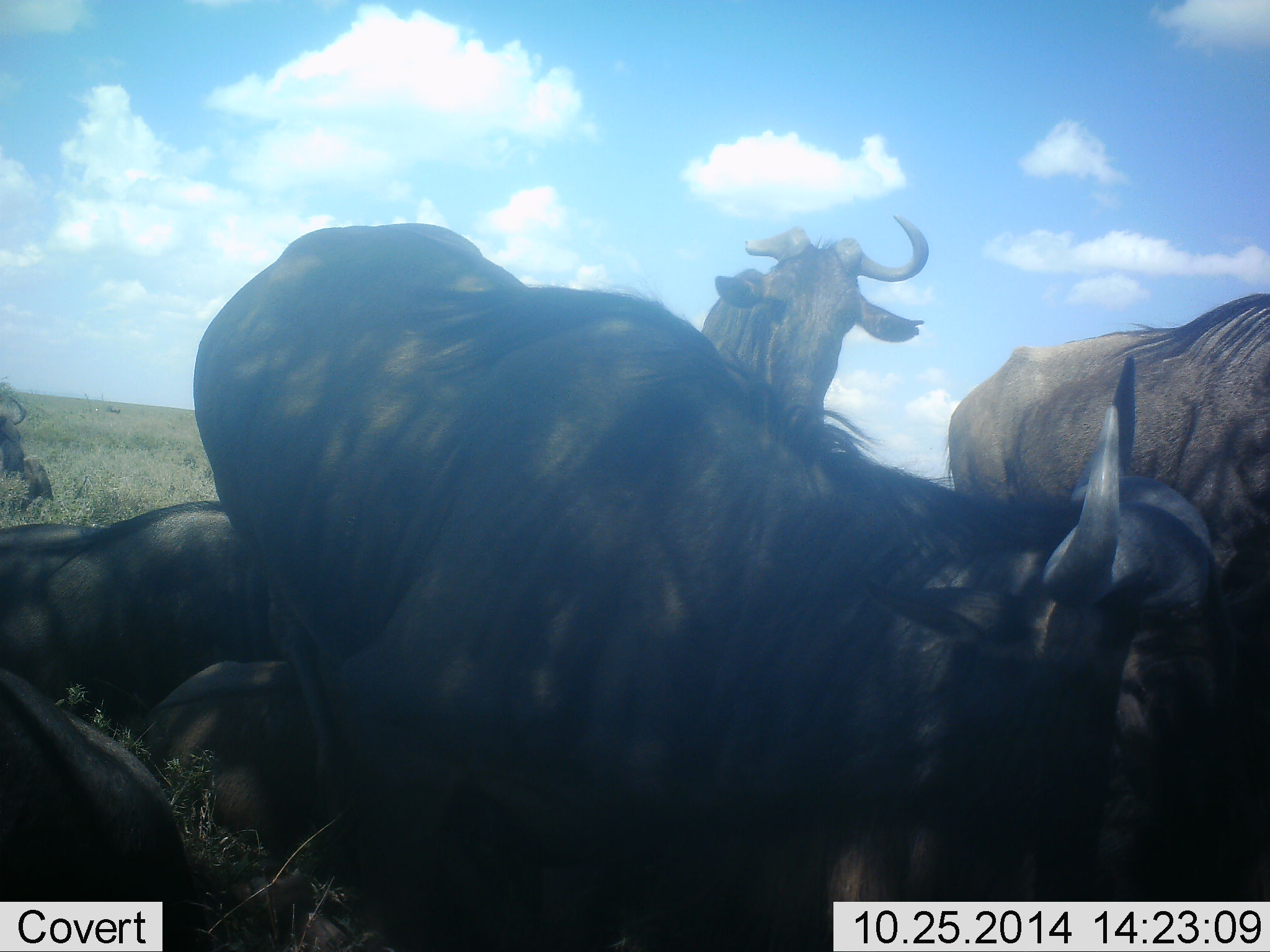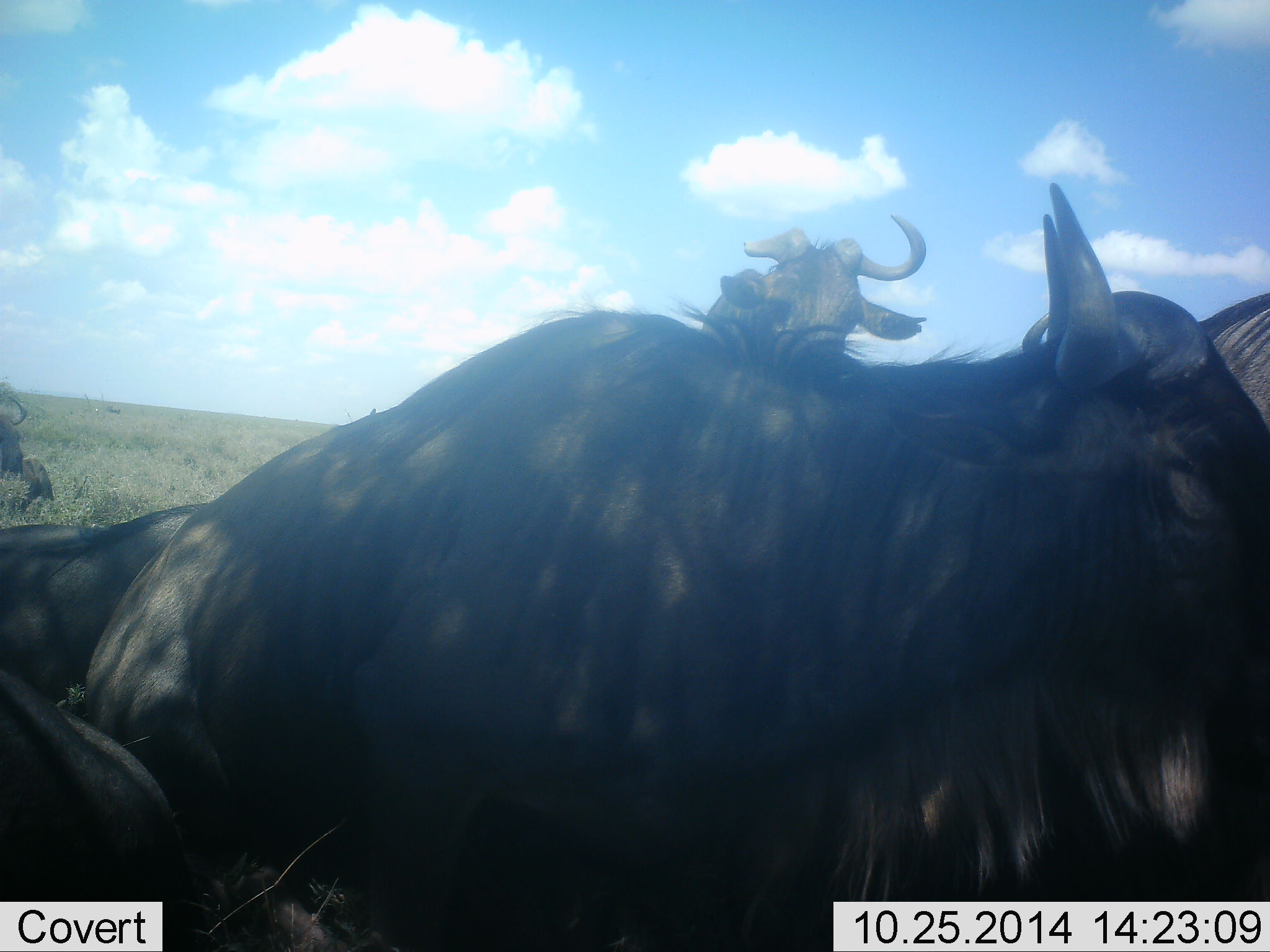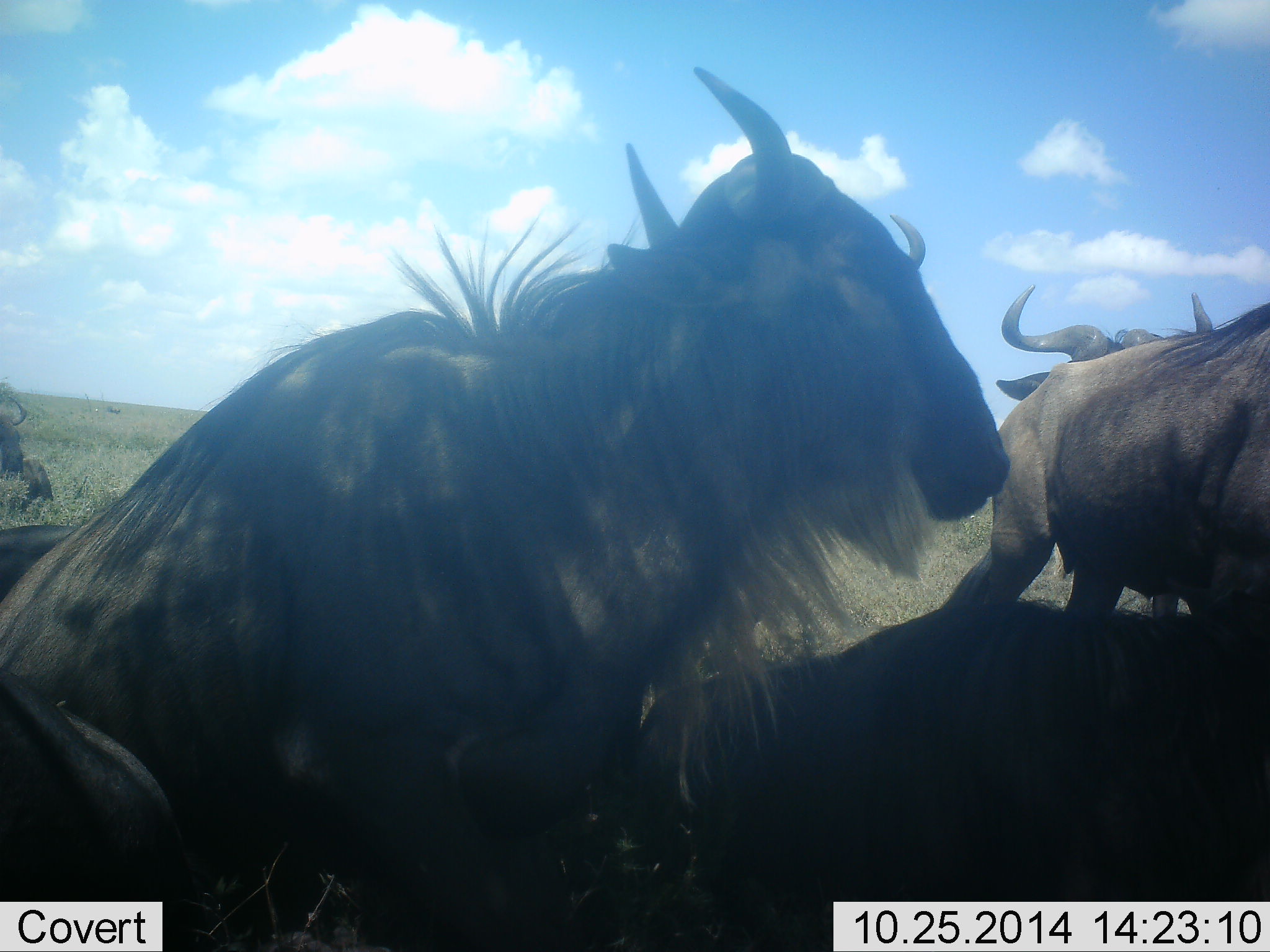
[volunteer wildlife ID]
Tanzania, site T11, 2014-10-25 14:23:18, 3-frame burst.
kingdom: Animalia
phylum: Chordata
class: Mammalia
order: Artiodactyla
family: Bovidae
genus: Connochaetes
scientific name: Connochaetes taurinus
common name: blue wildebeest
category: wildebeest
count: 7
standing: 50%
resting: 100%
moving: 20%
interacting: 10%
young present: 0%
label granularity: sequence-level